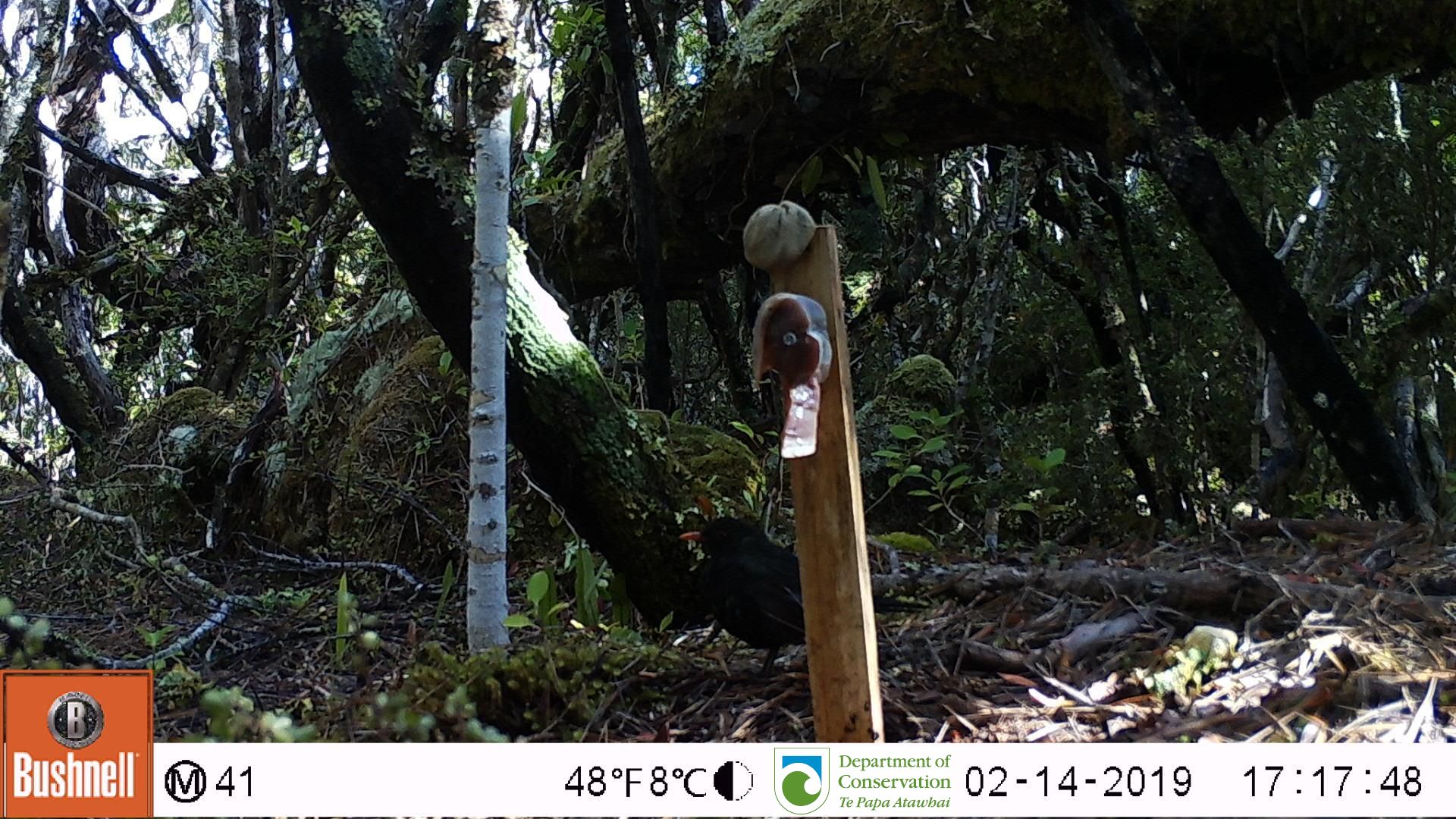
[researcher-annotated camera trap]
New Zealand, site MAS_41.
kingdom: Animalia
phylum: Chordata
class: Aves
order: Passeriformes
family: Turdidae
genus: Turdus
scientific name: Turdus merula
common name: eurasian blackbird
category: blackbird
Blackbird (eurasian blackbird) (Turdus merula).